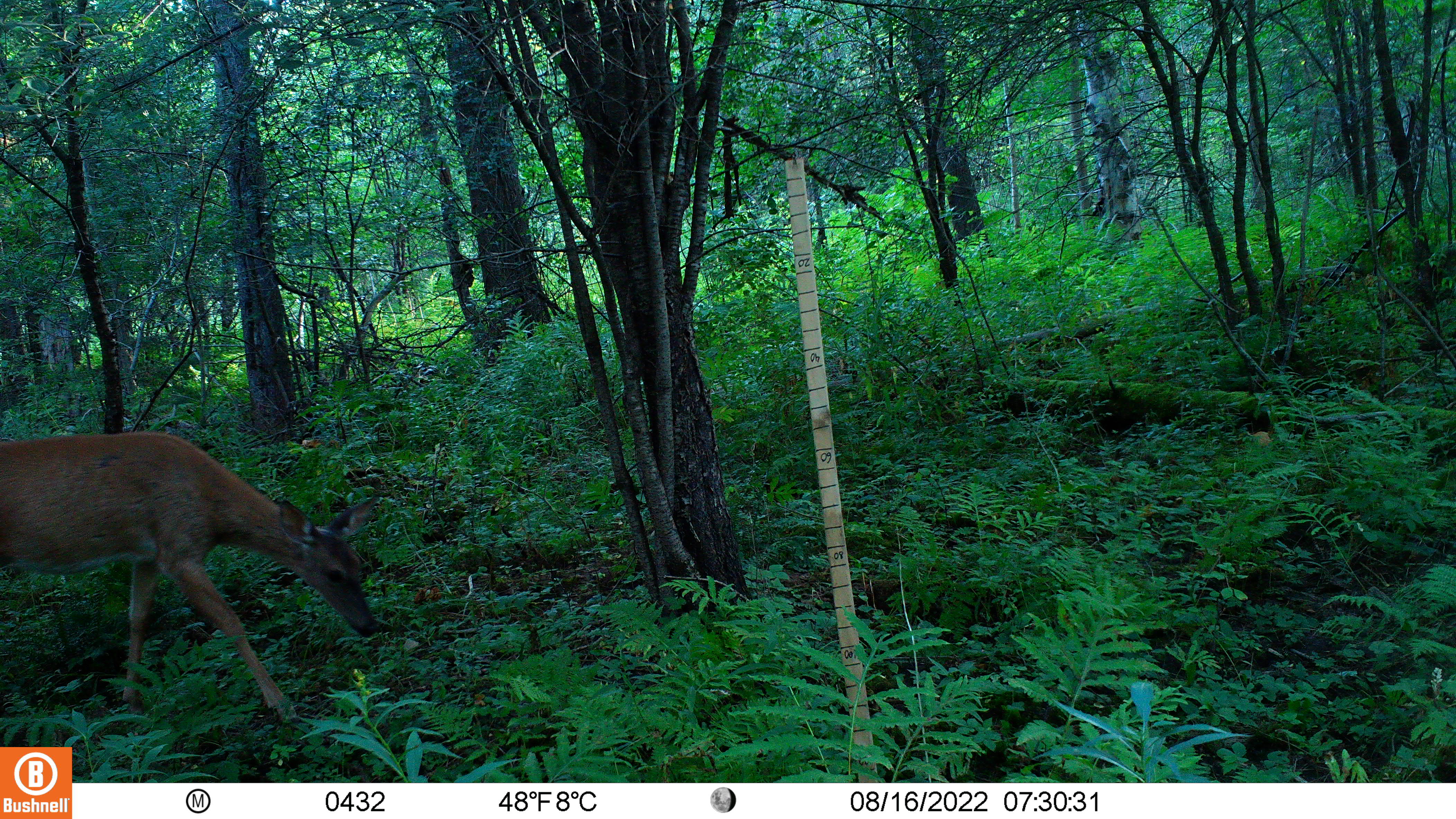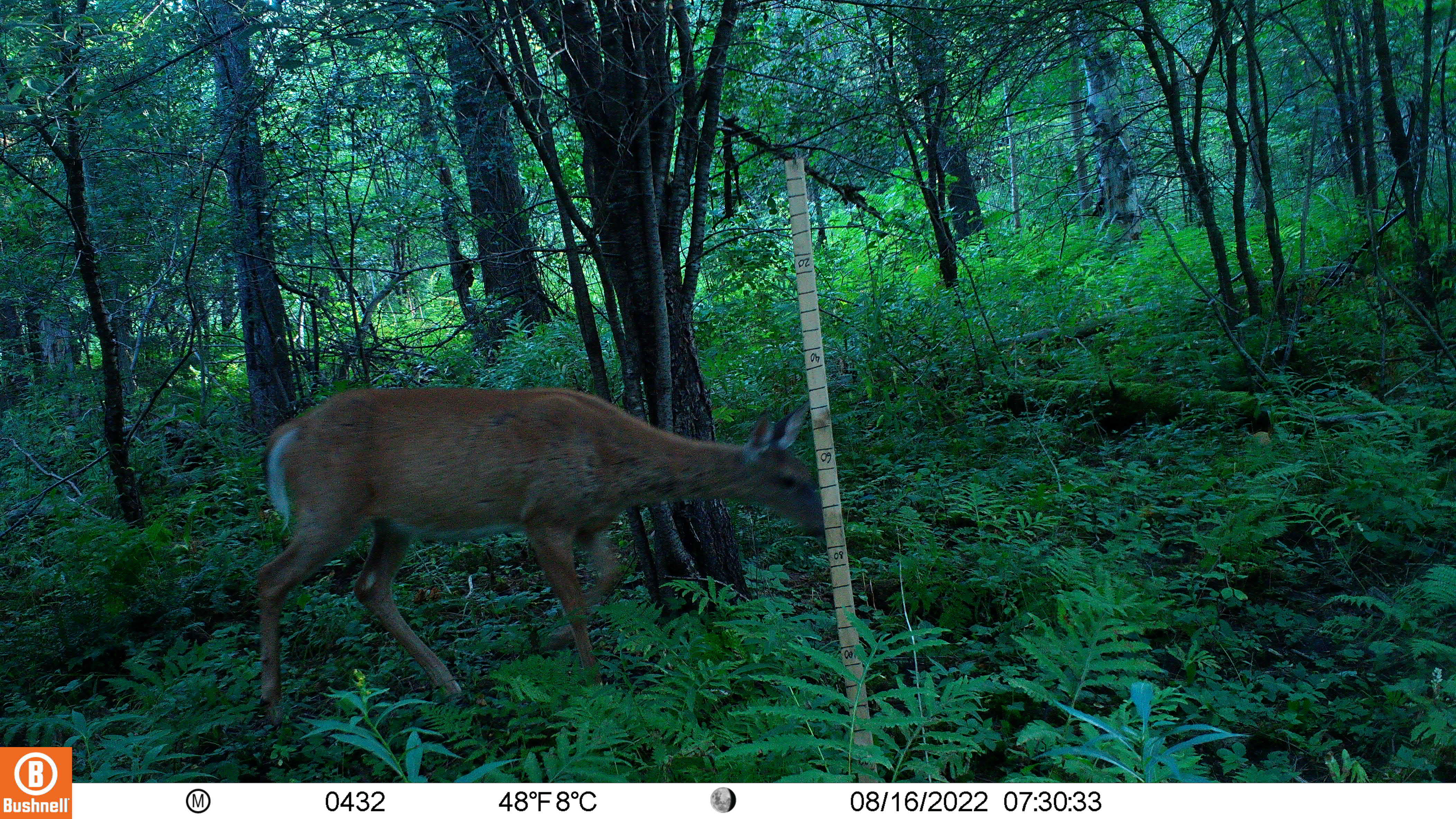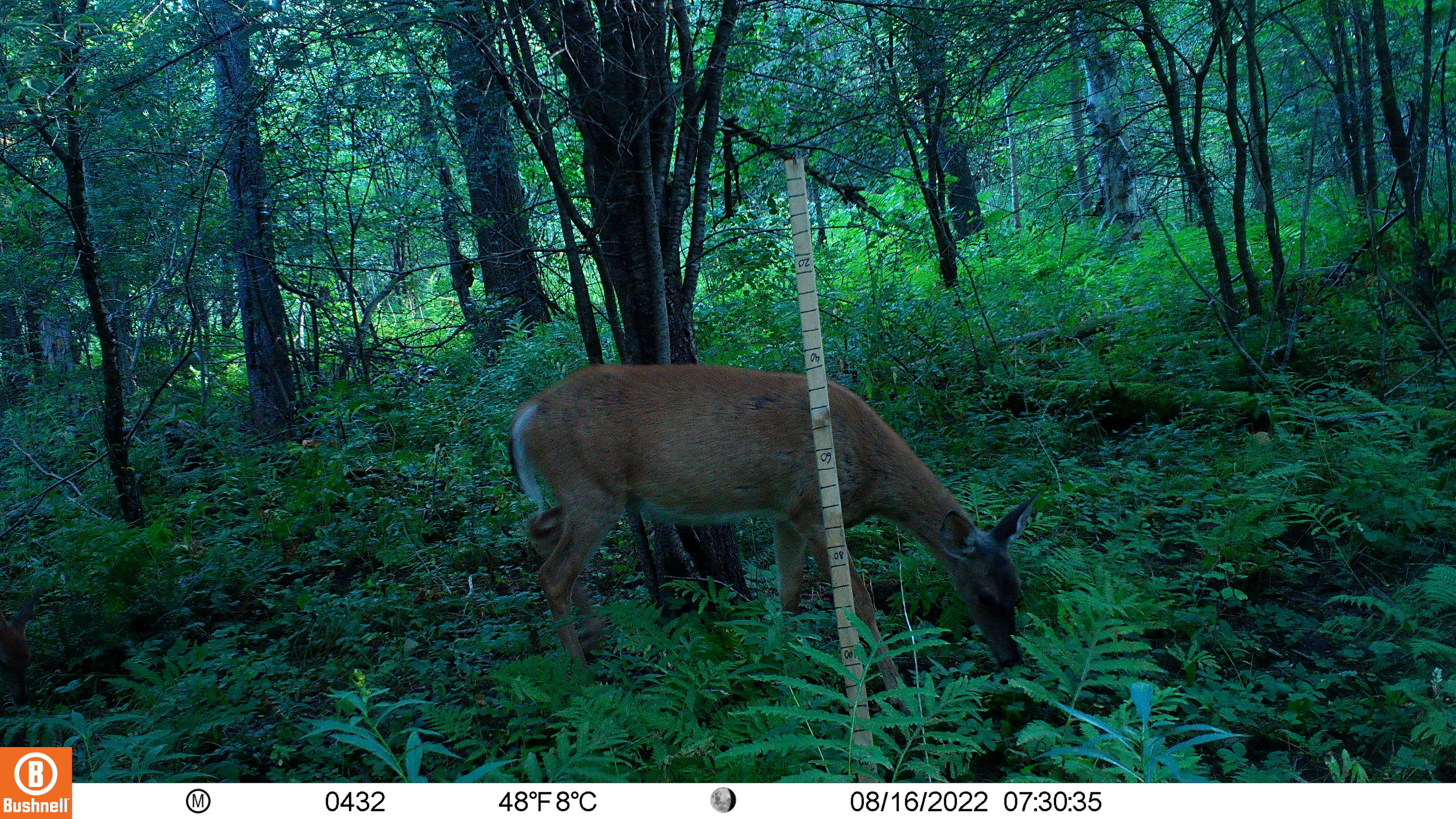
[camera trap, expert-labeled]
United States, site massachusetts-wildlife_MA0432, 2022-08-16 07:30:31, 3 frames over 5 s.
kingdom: Animalia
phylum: Chordata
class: Mammalia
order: Artiodactyla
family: Cervidae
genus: Odocoileus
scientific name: Odocoileus virginianus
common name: white-tailed deer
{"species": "white-tailed deer (Odocoileus virginianus)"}